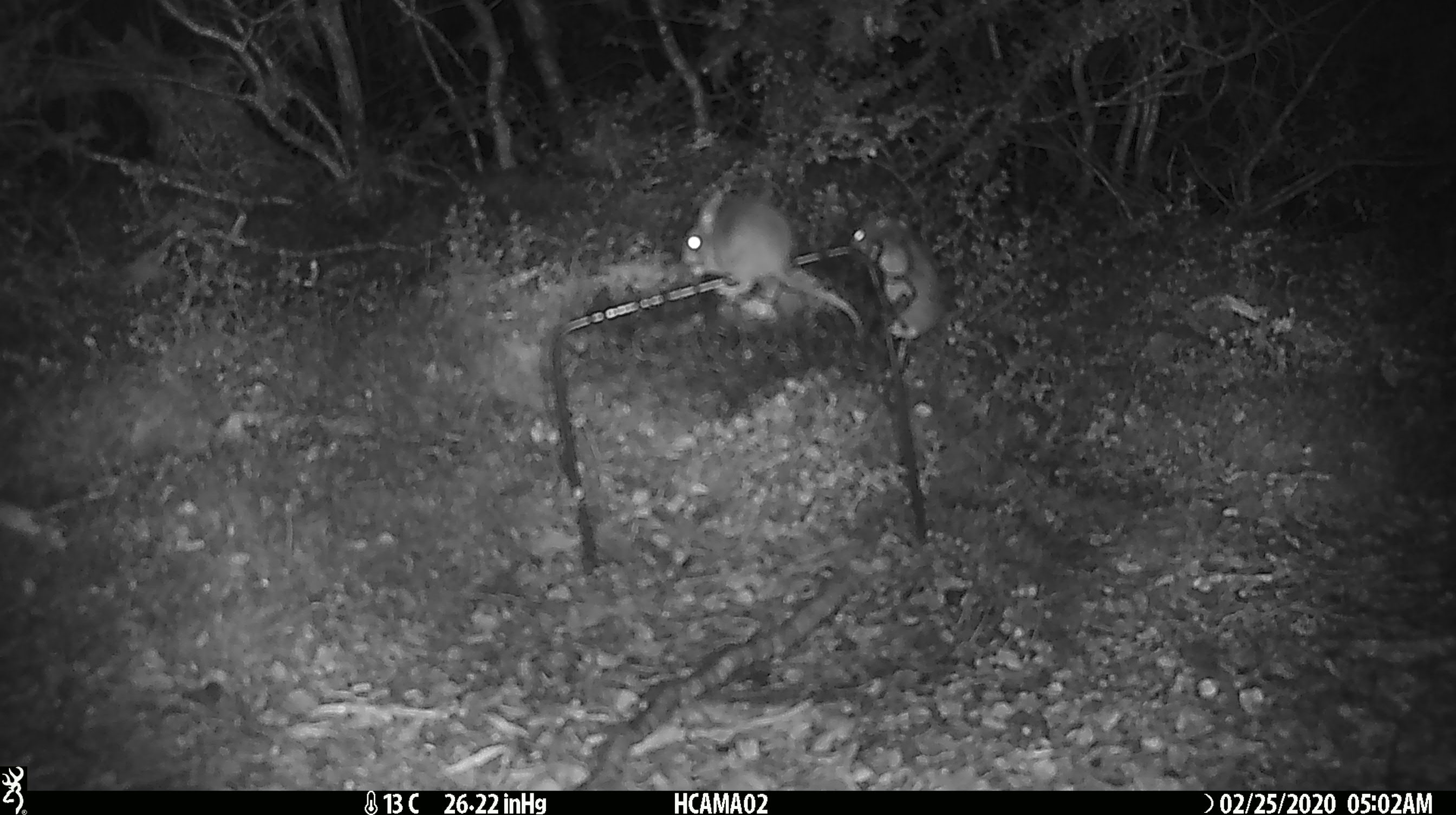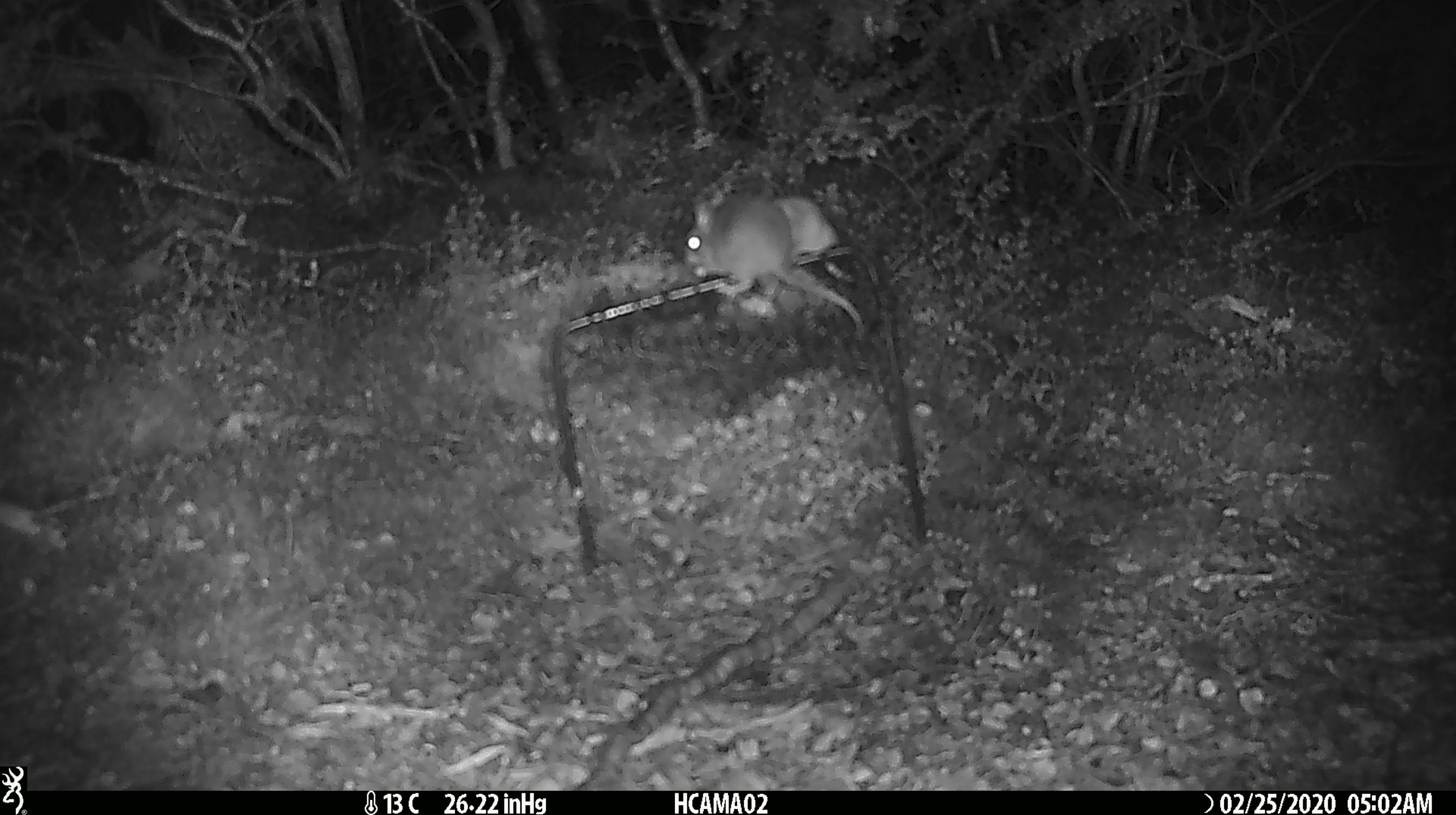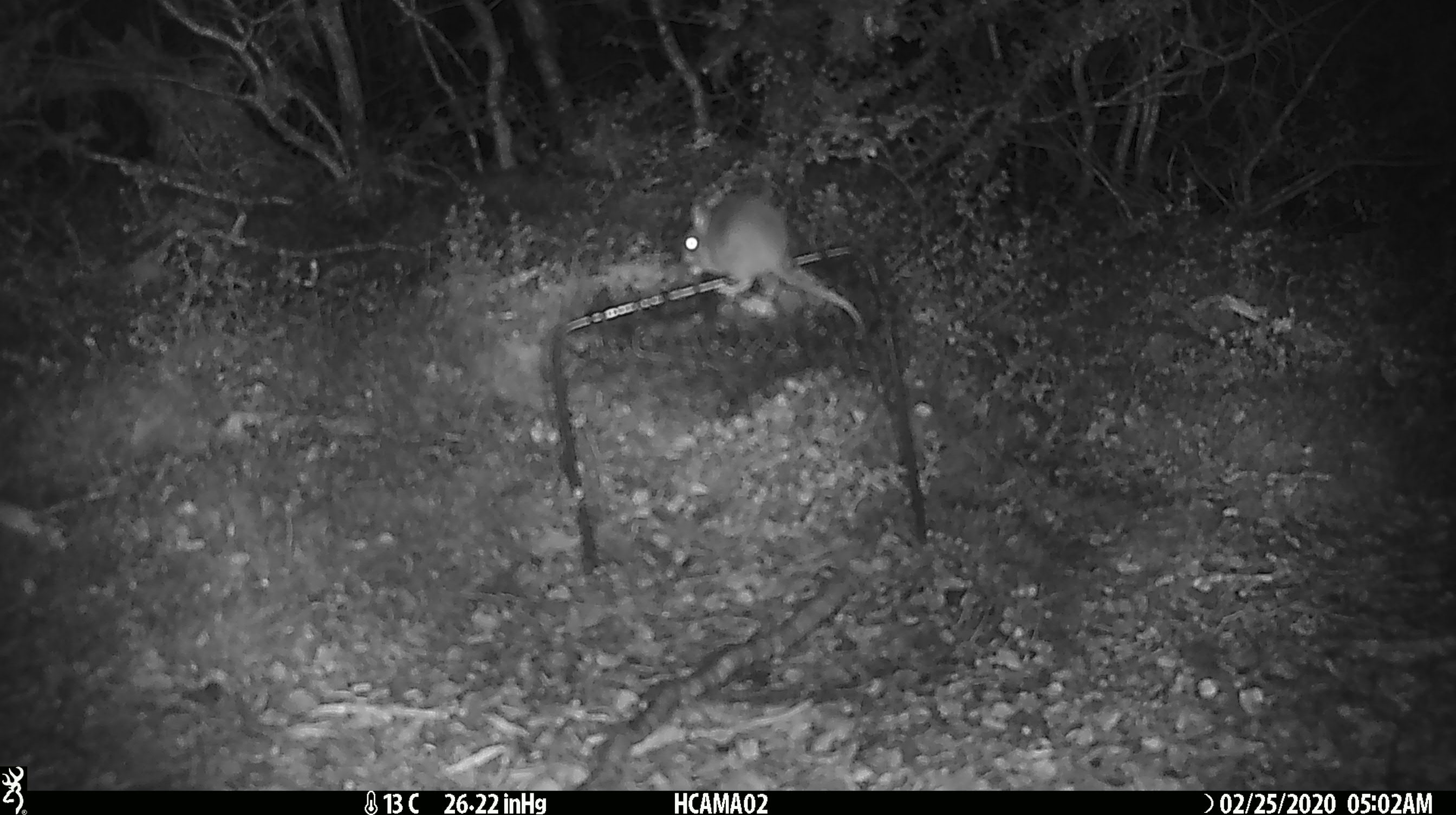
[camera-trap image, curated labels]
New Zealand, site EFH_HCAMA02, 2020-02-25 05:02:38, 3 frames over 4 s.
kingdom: Animalia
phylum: Chordata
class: Mammalia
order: Rodentia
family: Muridae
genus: Mus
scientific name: Mus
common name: mouse